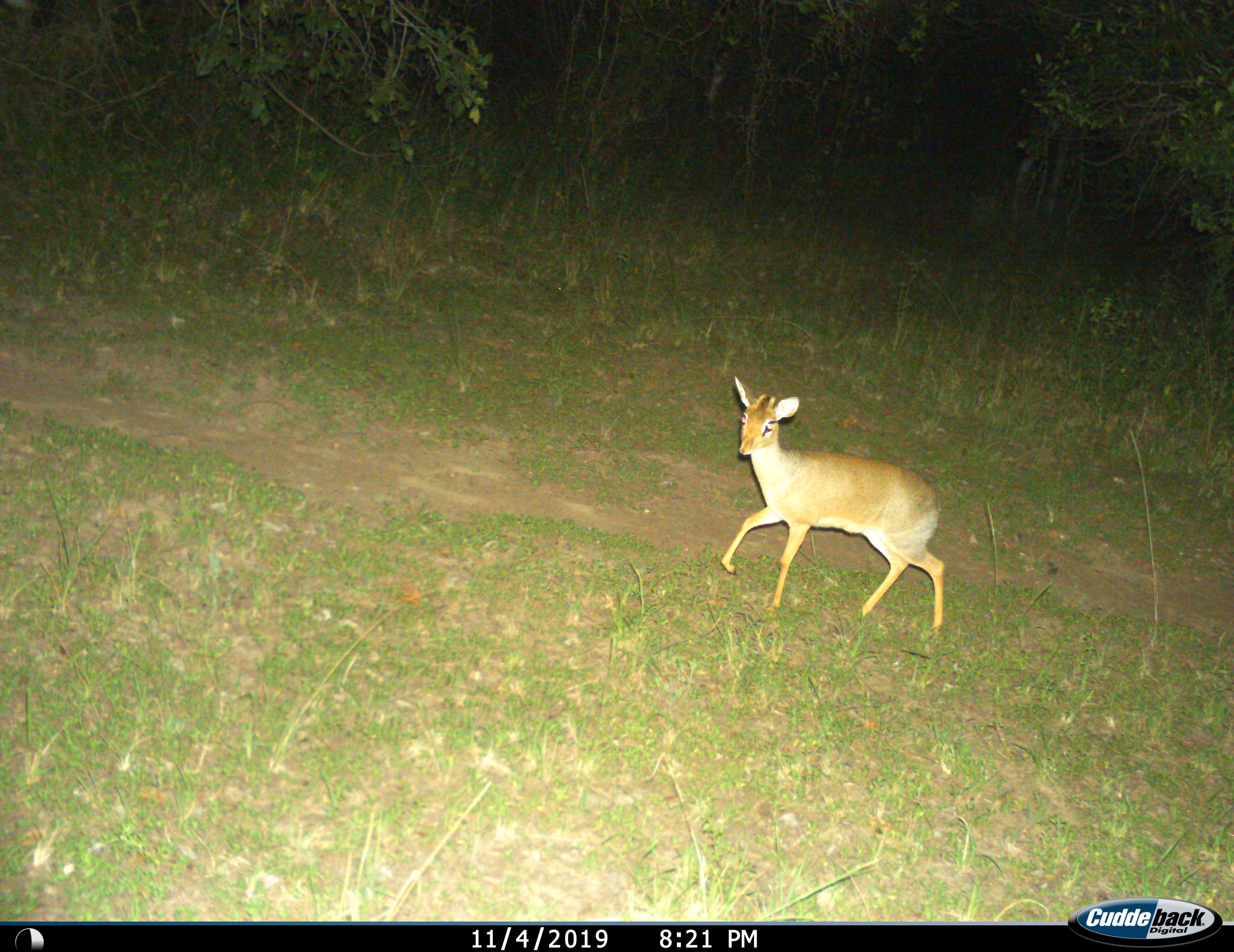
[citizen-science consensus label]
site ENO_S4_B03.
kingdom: Animalia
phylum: Chordata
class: Mammalia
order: Artiodactyla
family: Bovidae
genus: Madoqua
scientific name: Madoqua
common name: dik-dik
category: dikdik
Dikdik (dik-dik) (Madoqua), count 1. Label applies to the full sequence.